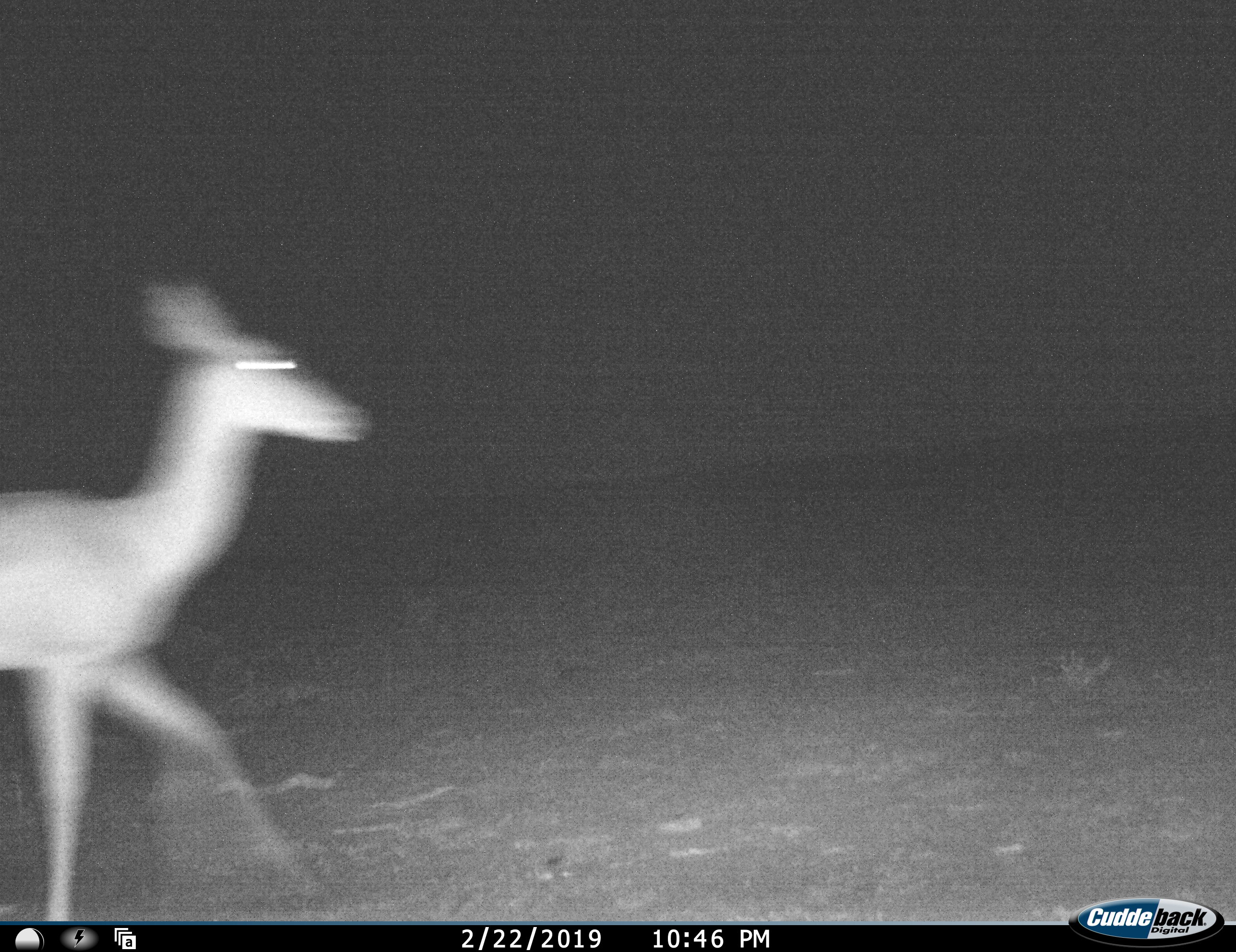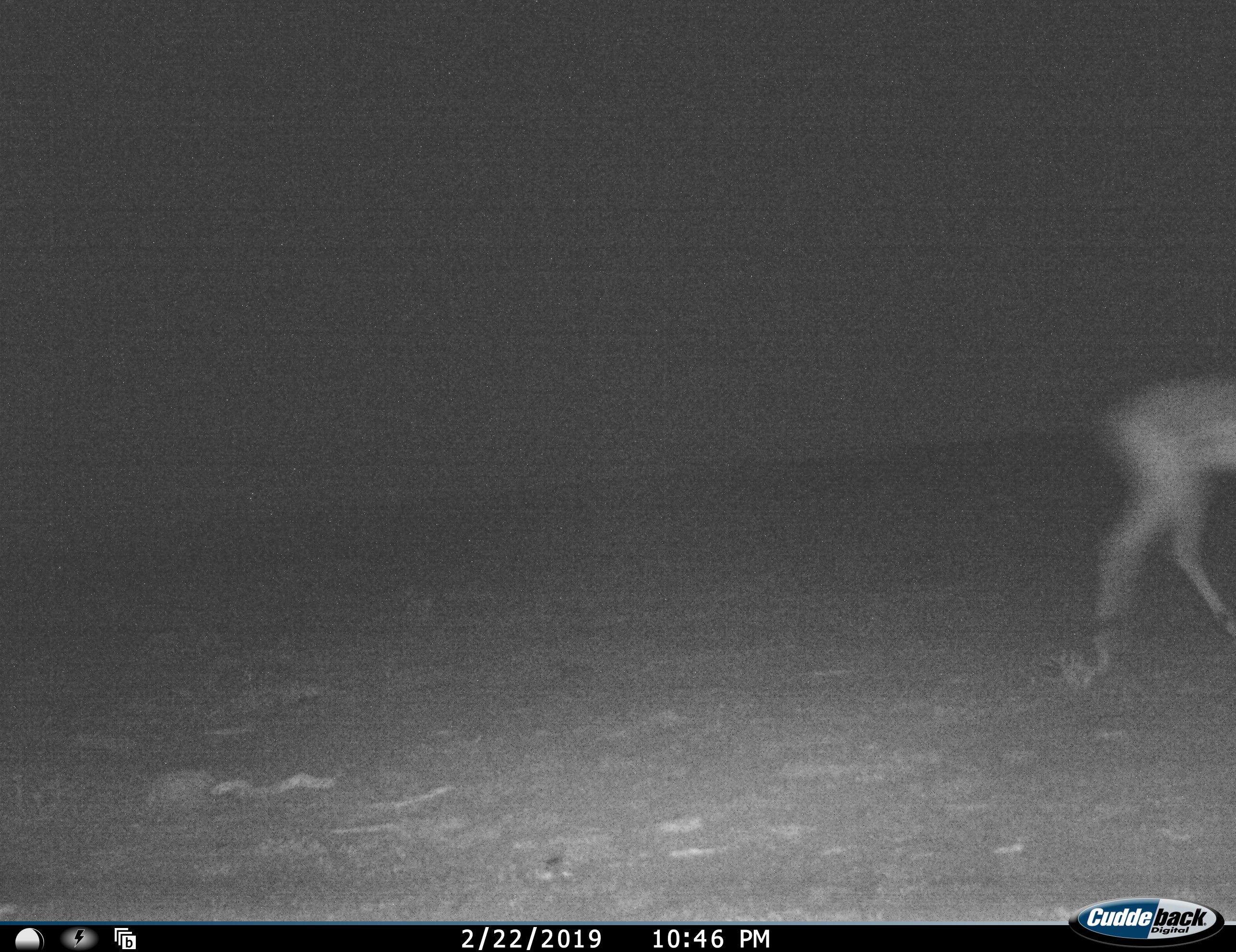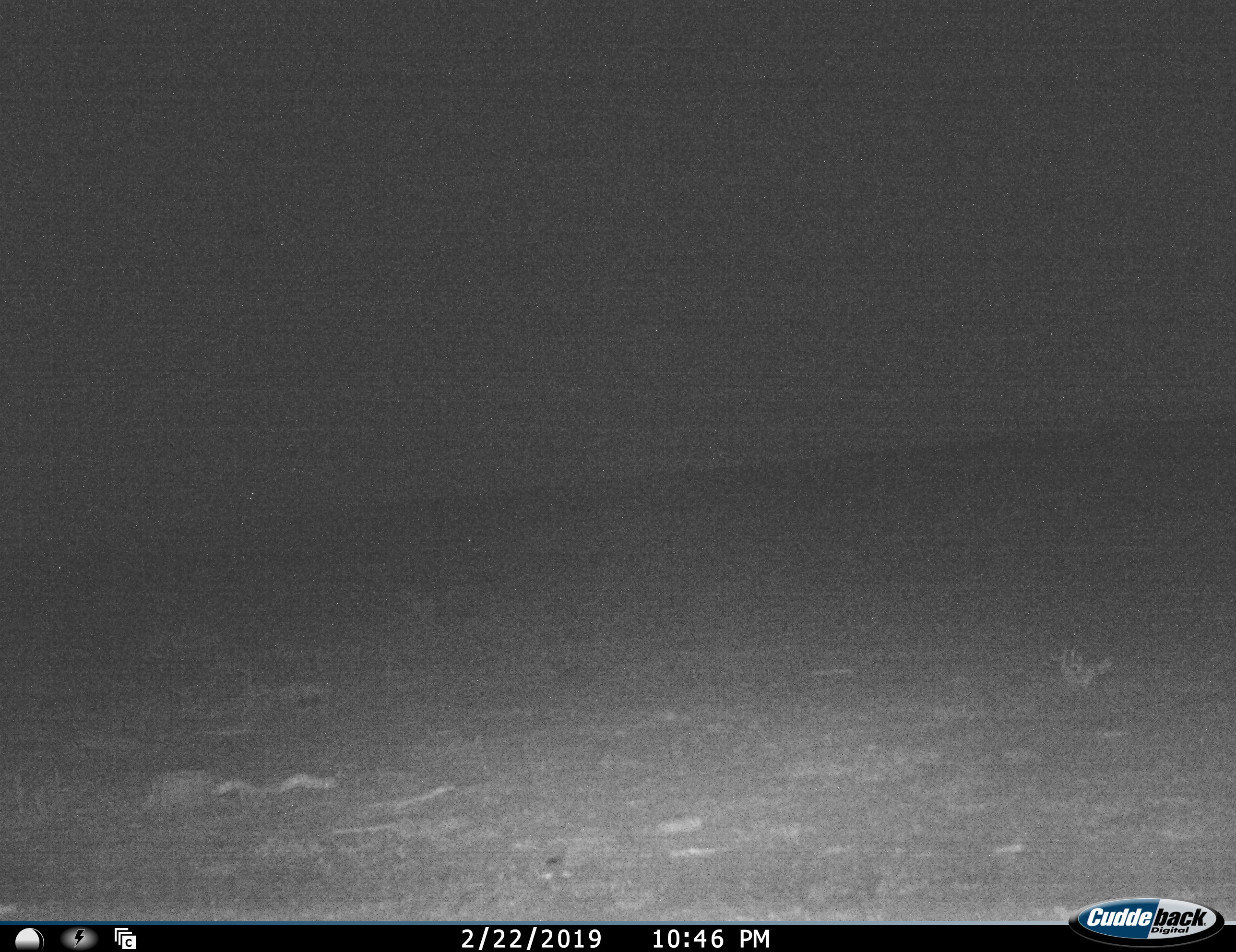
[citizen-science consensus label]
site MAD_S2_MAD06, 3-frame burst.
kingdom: Animalia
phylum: Chordata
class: Mammalia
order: Artiodactyla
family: Bovidae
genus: Aepyceros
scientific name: Aepyceros melampus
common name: impala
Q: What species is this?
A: Impala (Aepyceros melampus).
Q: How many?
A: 1.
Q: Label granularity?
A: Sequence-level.